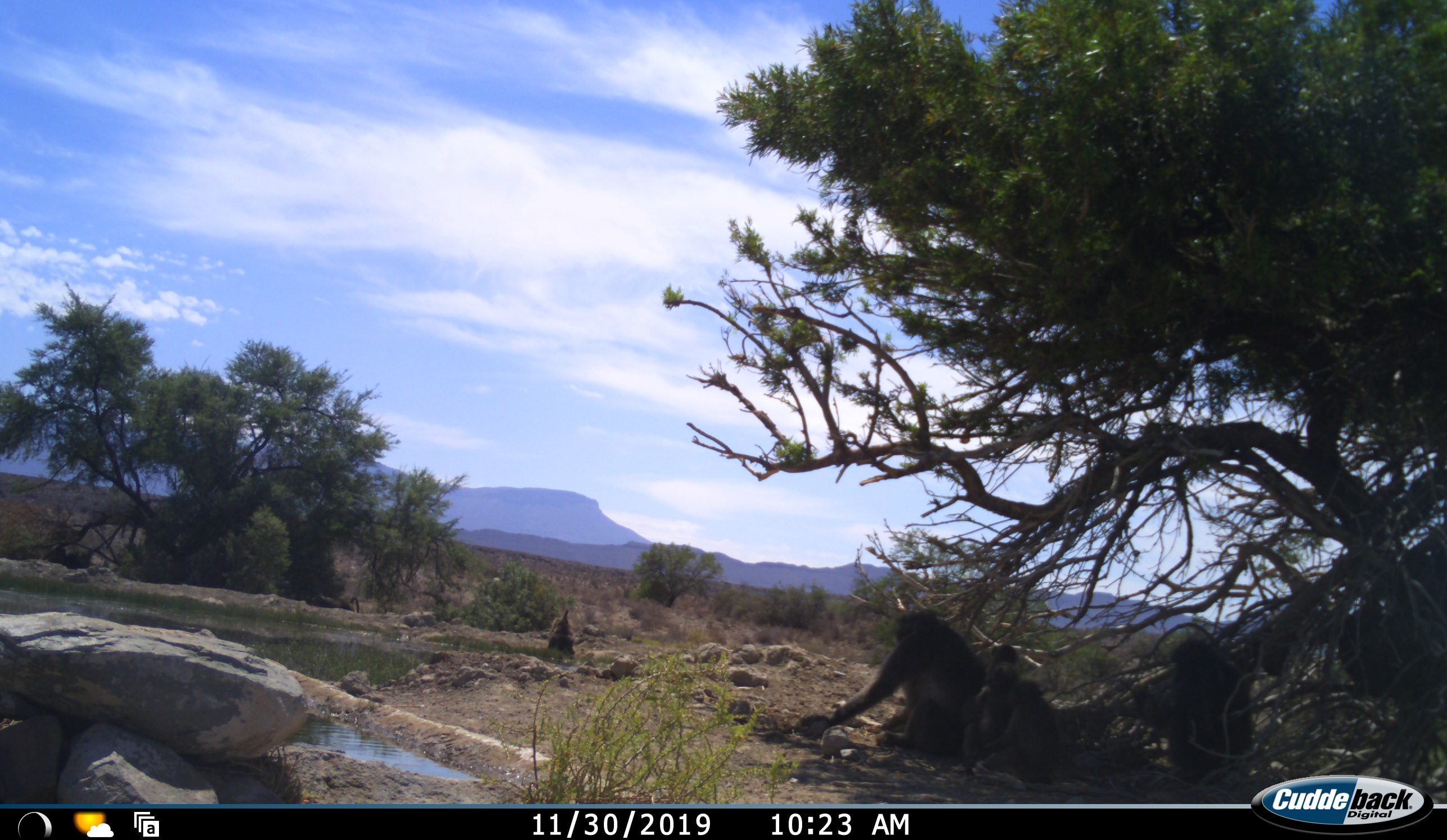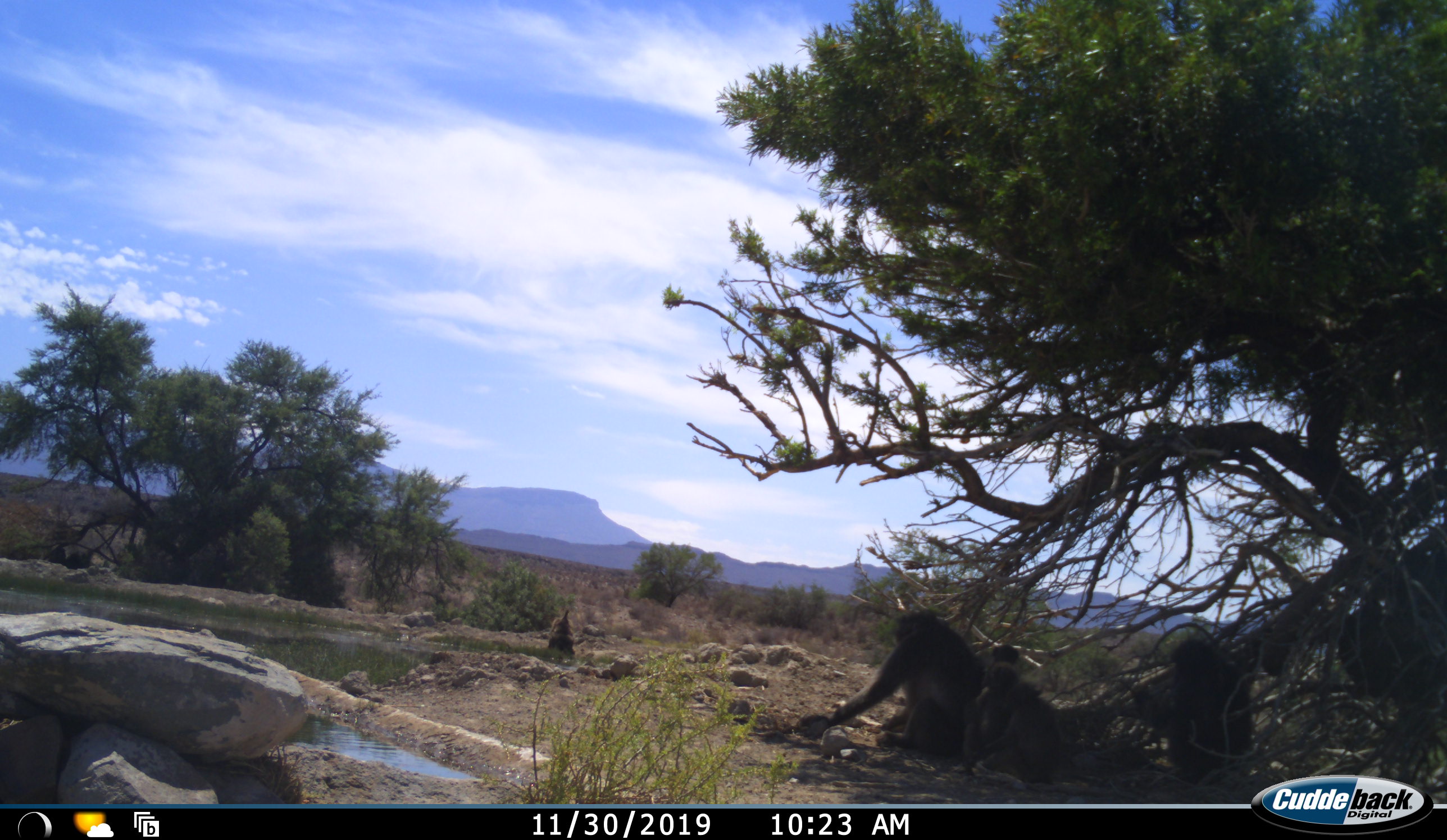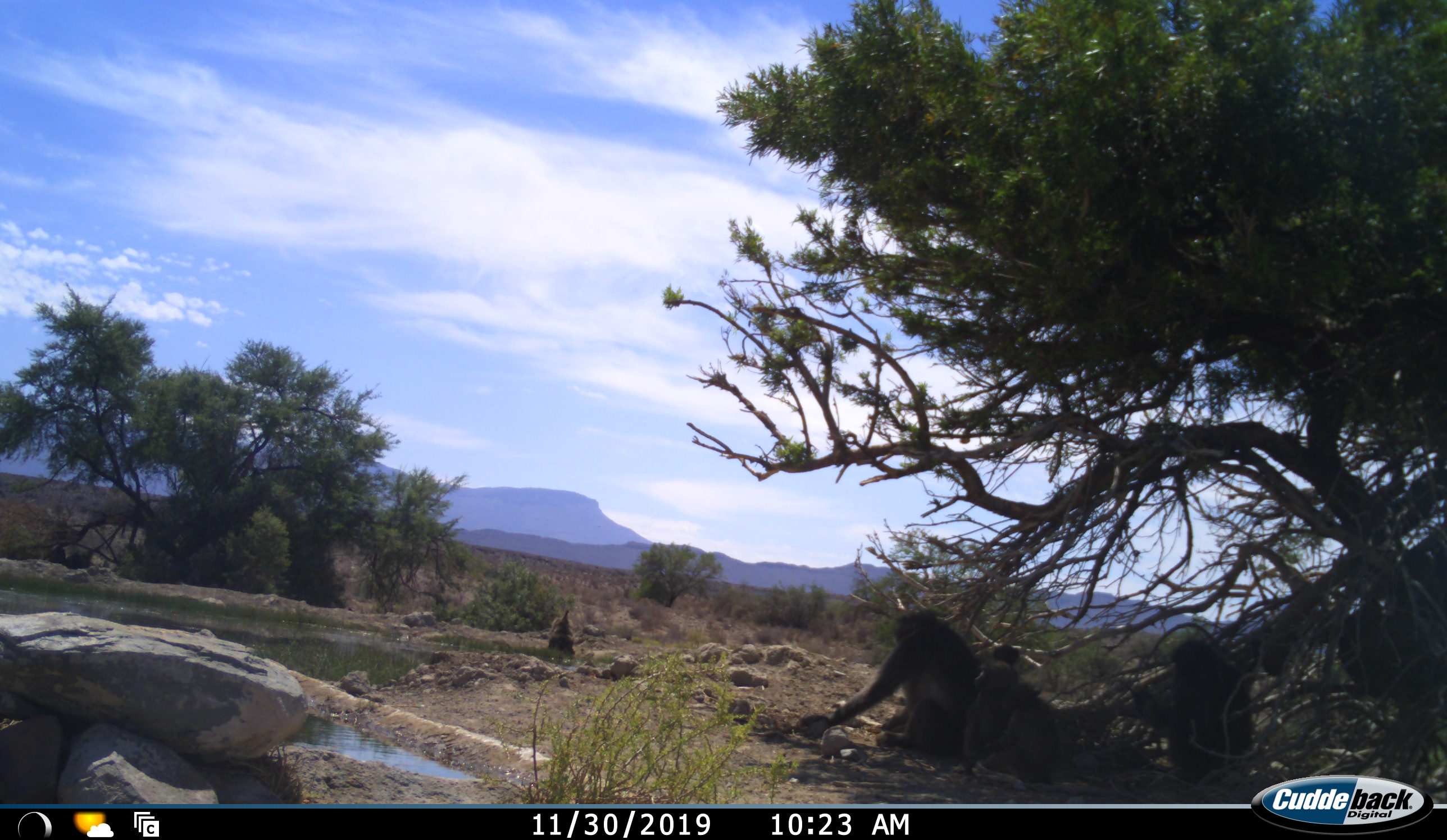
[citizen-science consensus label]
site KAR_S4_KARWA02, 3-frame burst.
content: unidentified animal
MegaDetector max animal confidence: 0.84